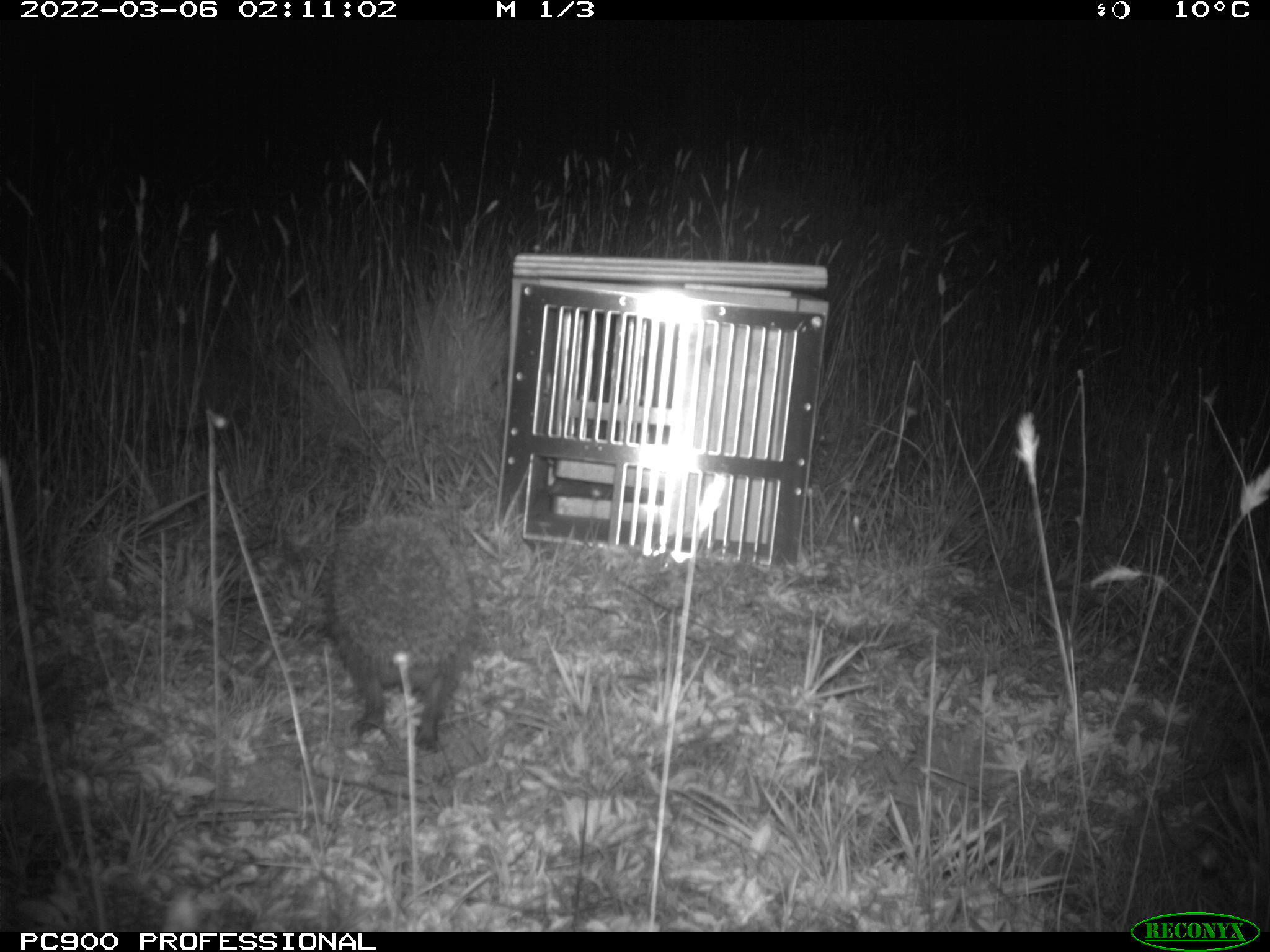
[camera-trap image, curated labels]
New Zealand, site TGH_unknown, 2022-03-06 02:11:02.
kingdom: Animalia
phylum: Chordata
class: Mammalia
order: Eulipotyphla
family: Erinaceidae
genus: Erinaceus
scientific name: Erinaceus europaeus europaeus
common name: european hedgehog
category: hedgehog